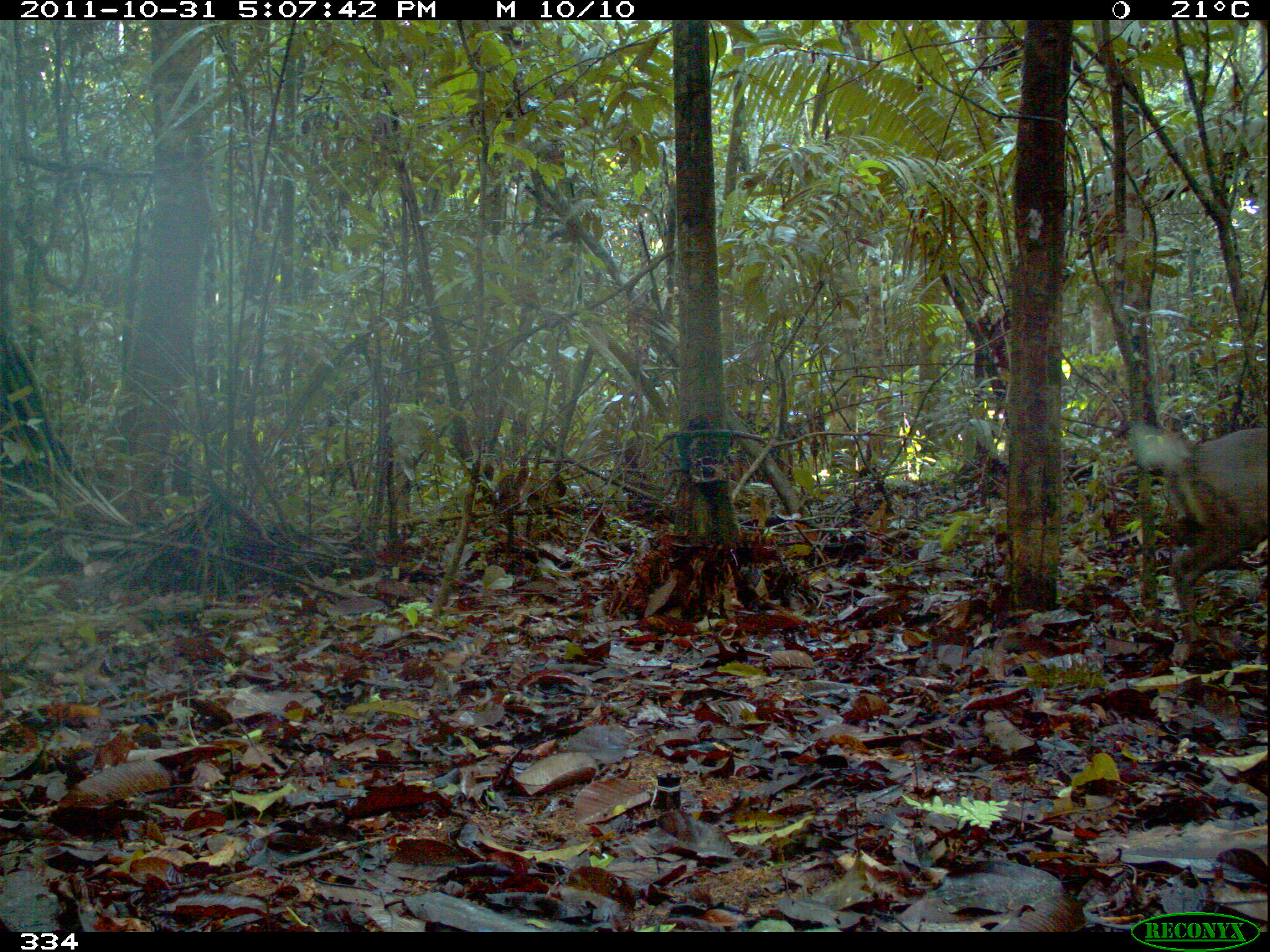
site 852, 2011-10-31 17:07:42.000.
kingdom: Animalia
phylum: Chordata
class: Mammalia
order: Artiodactyla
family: Cervidae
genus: Mazama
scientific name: Mazama americana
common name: red brocket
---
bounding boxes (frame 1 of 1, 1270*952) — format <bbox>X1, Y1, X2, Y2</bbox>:
mazama americana: <bbox>1131, 418, 1268, 618</bbox>